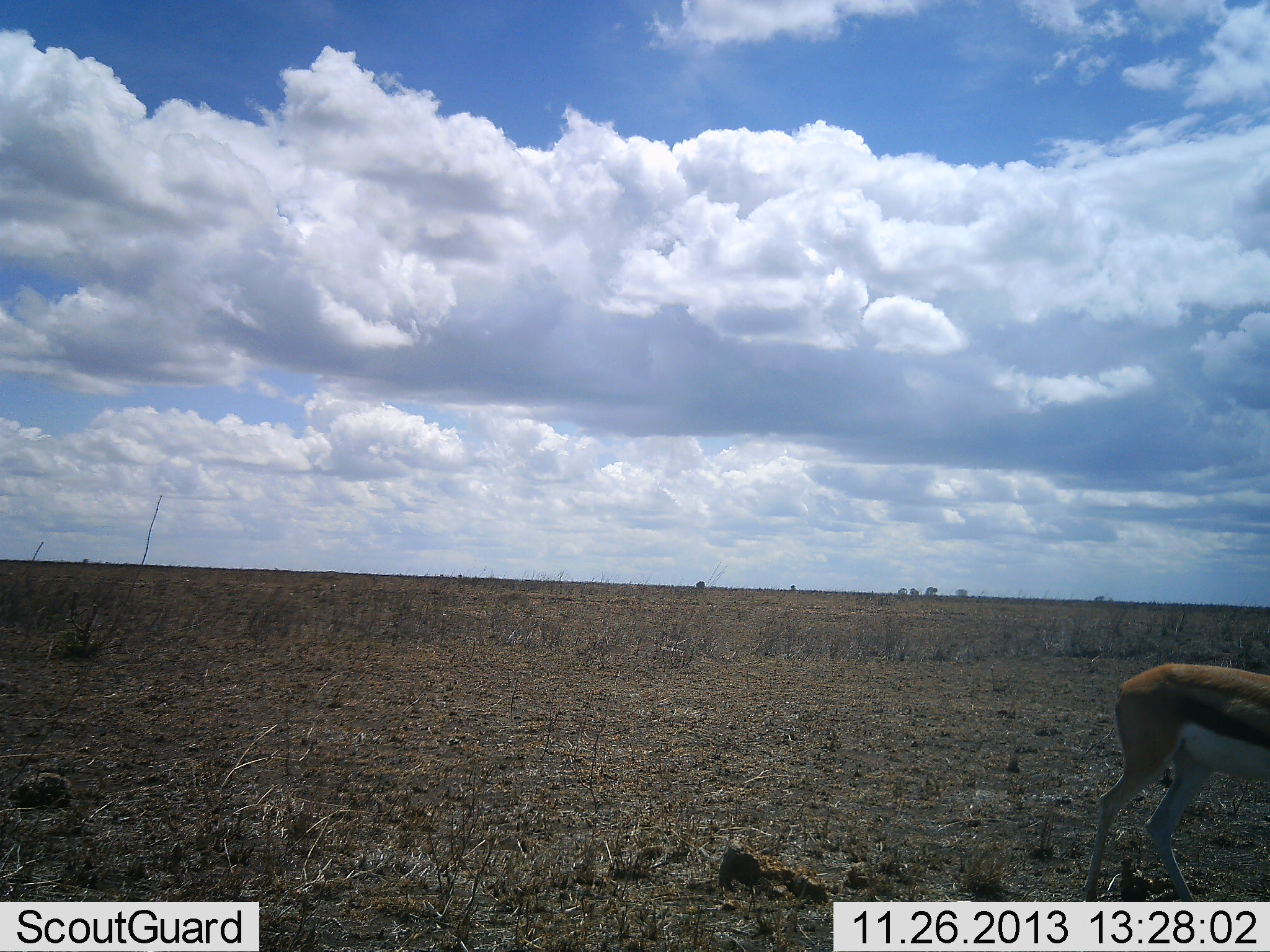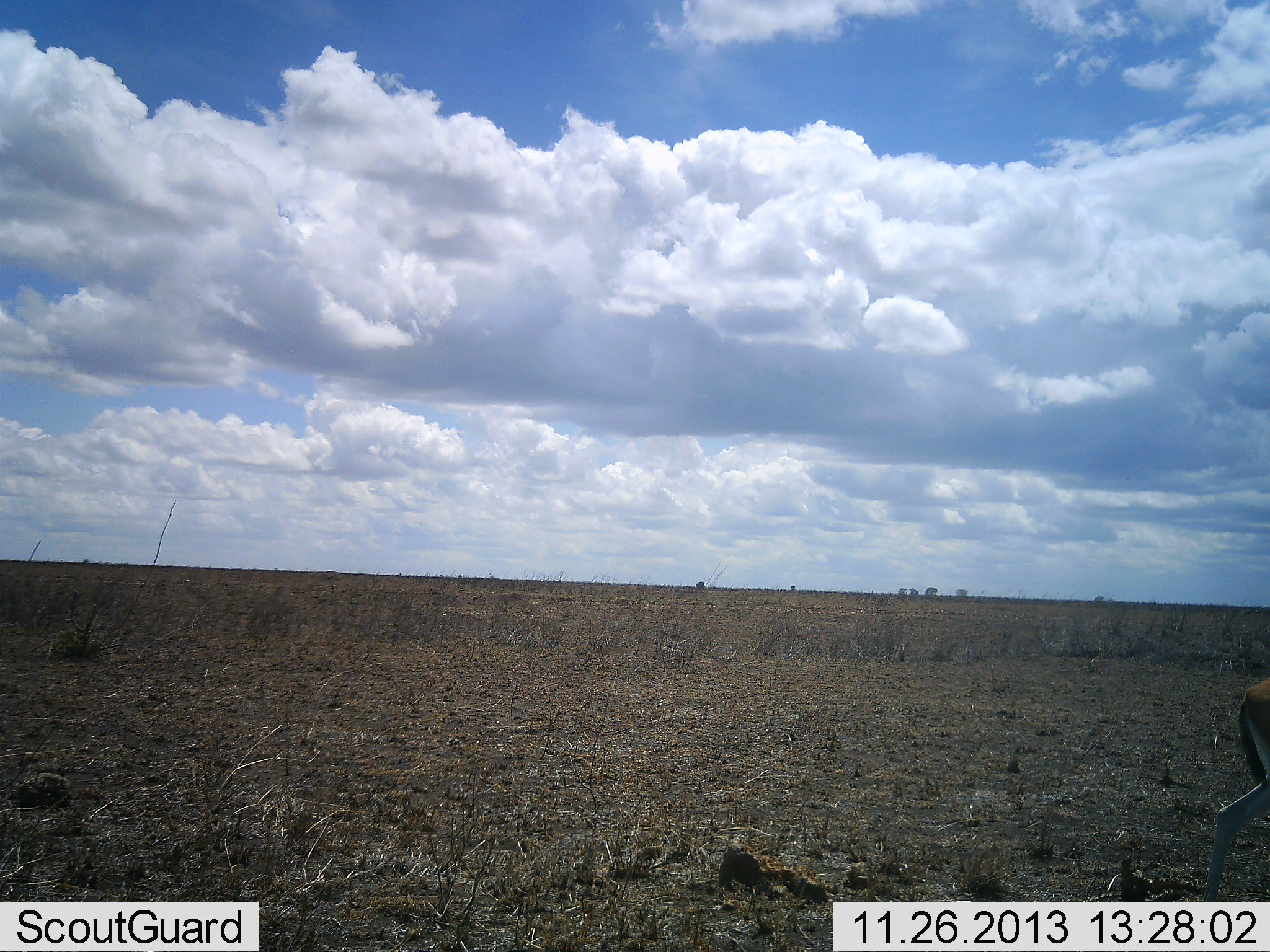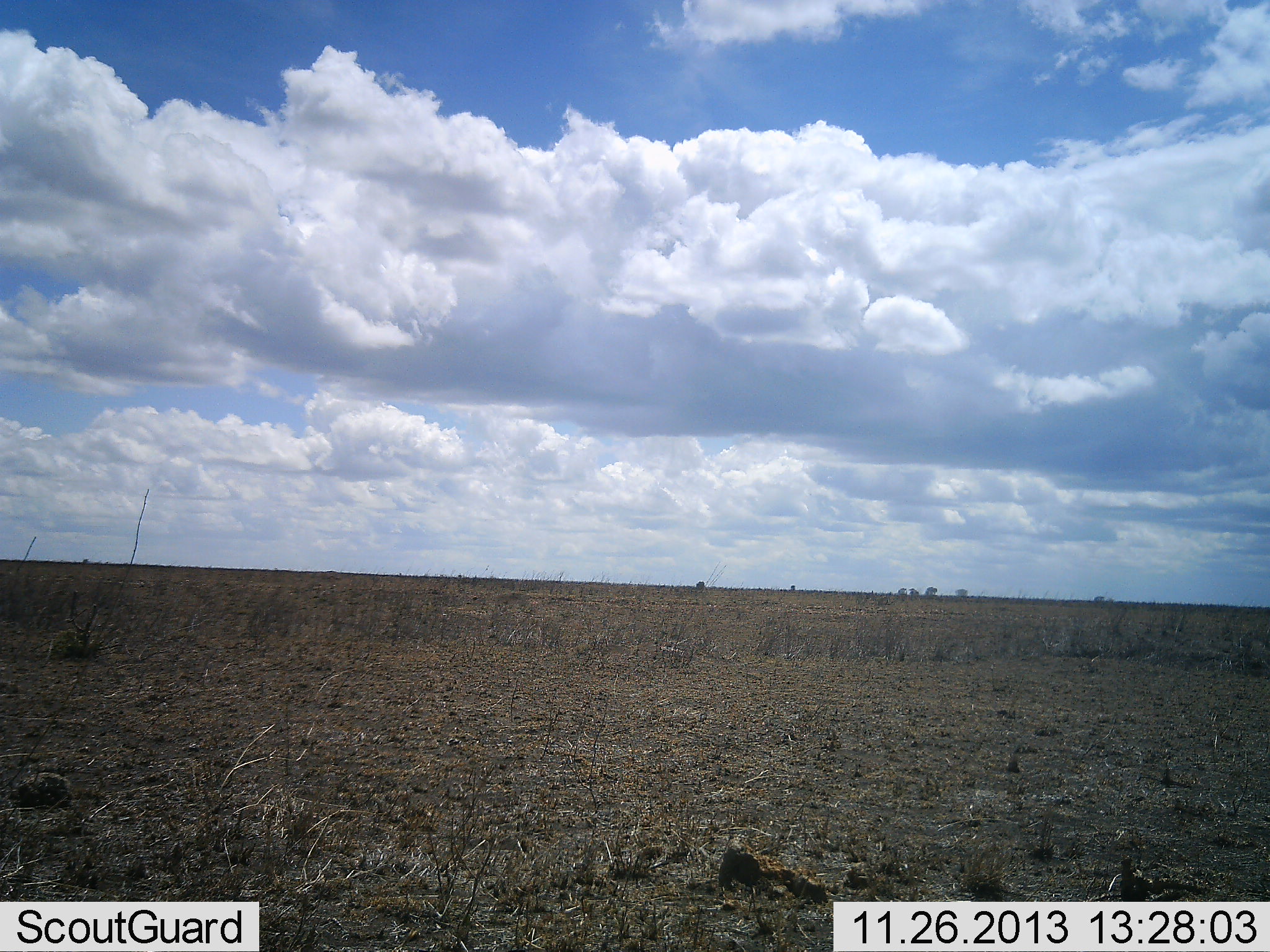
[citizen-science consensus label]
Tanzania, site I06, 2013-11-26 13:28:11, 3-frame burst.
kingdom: Animalia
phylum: Chordata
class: Mammalia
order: Artiodactyla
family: Bovidae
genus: Eudorcas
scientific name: Eudorcas thomsonii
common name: thomson's gazelle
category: gazellethomsons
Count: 1.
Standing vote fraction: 0%.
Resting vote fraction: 0%.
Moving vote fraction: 100%.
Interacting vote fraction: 0%.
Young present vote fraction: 0%.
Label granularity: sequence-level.